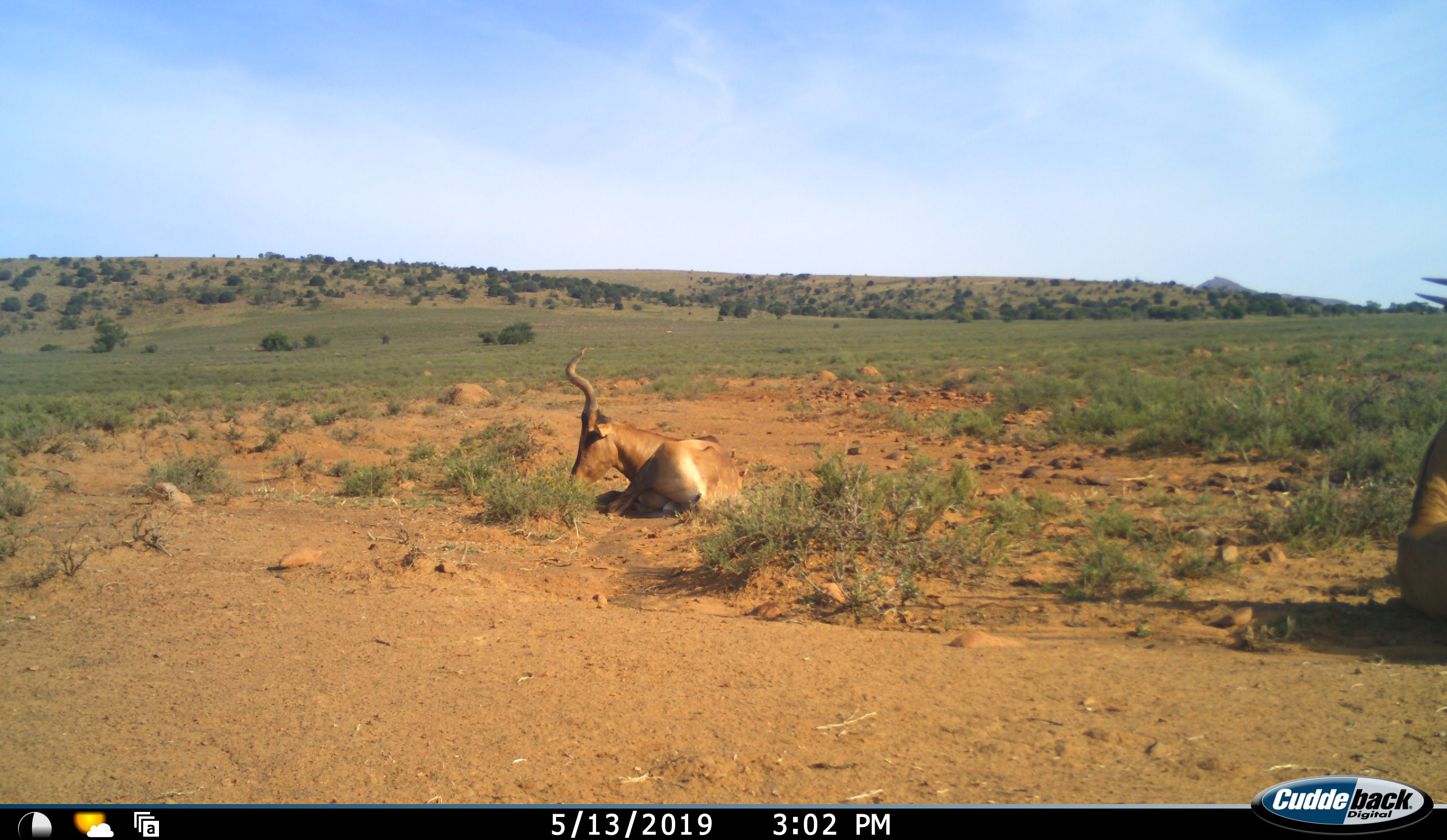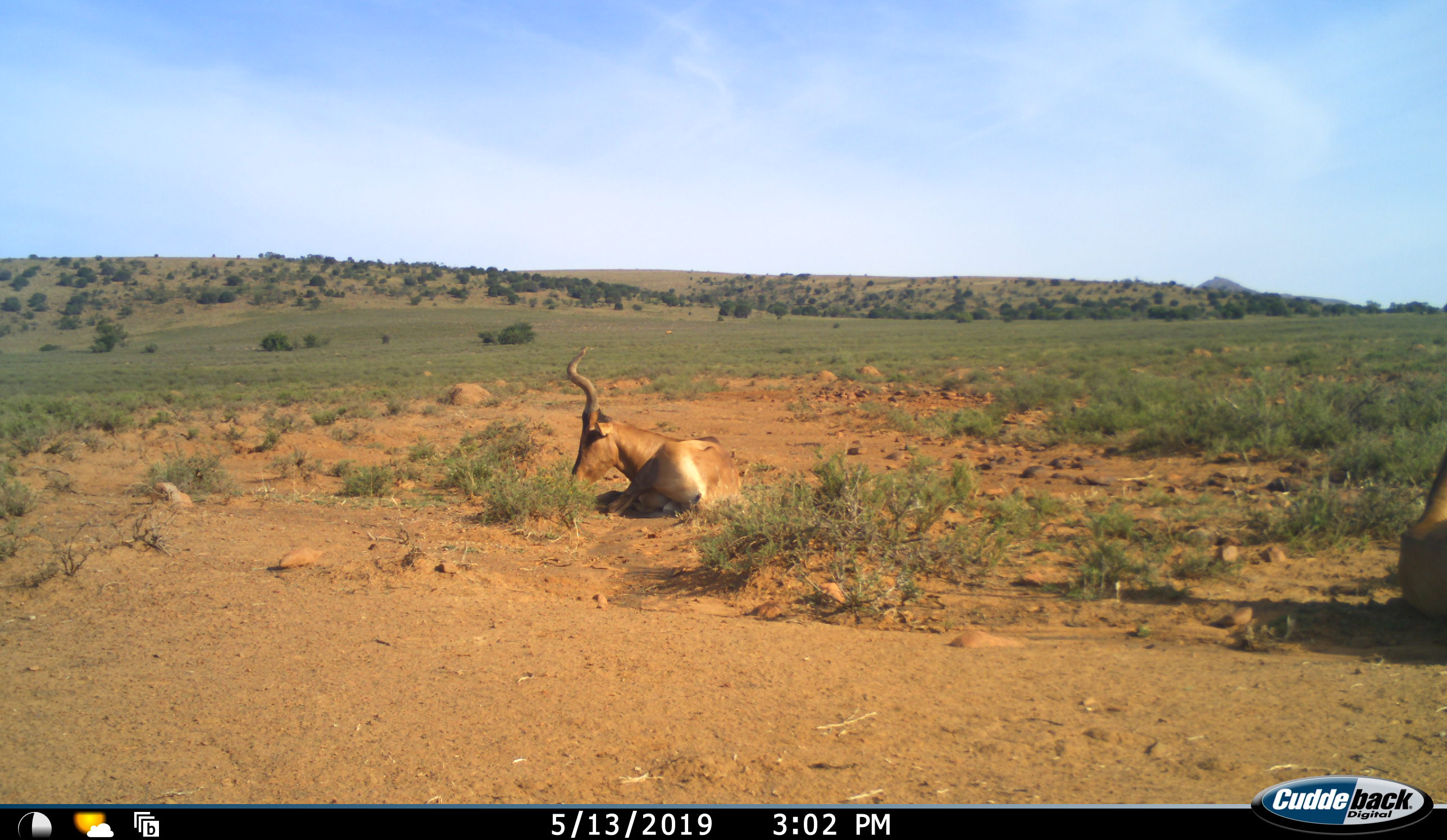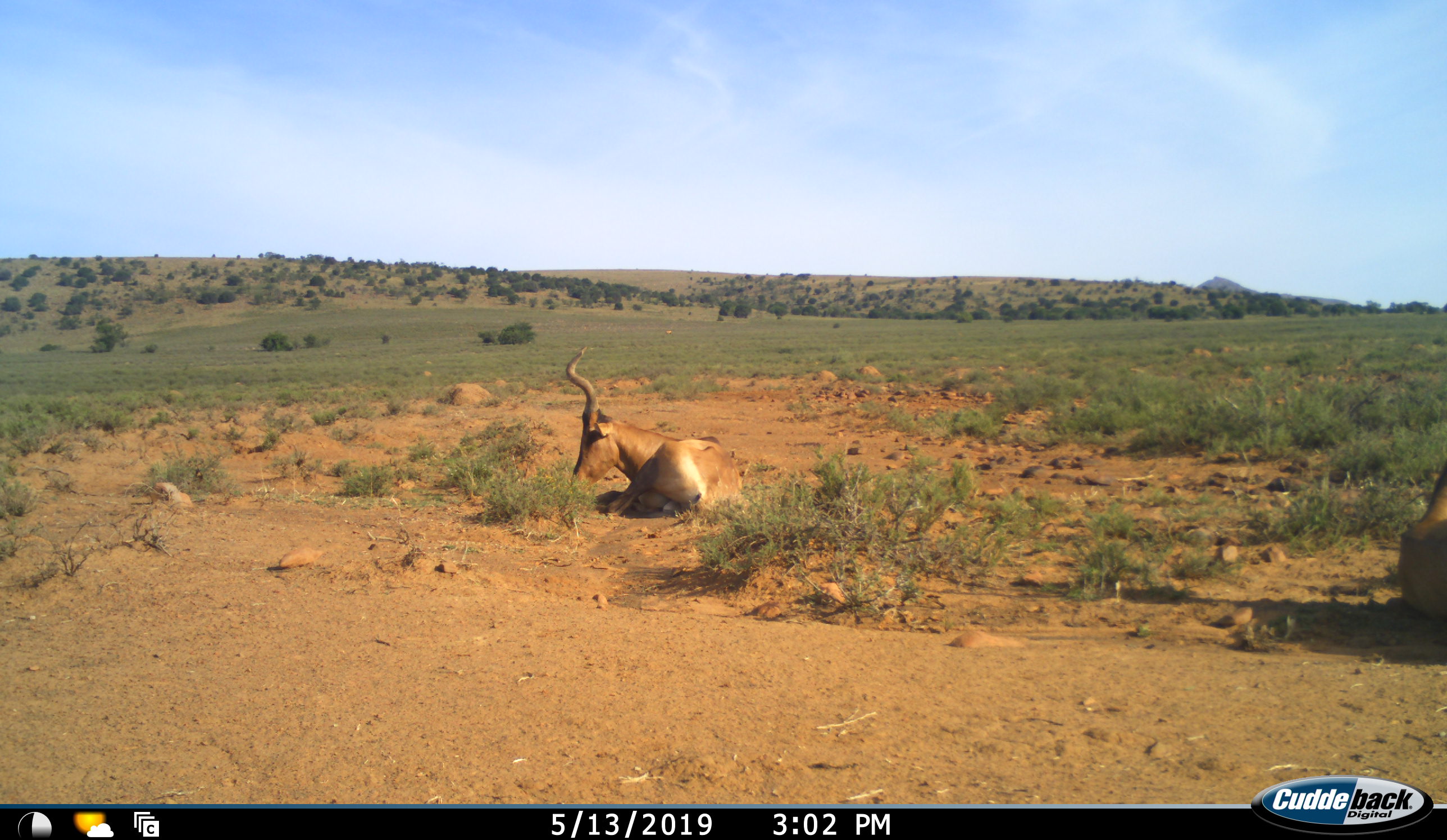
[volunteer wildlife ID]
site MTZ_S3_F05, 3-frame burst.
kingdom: Animalia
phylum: Chordata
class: Mammalia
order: Artiodactyla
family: Bovidae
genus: Alcelaphus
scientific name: Alcelaphus buselaphus caama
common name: red hartebeest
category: hartebeestred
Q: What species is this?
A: Hartebeestred (red hartebeest) (Alcelaphus buselaphus caama).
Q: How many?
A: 2.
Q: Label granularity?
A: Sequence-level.